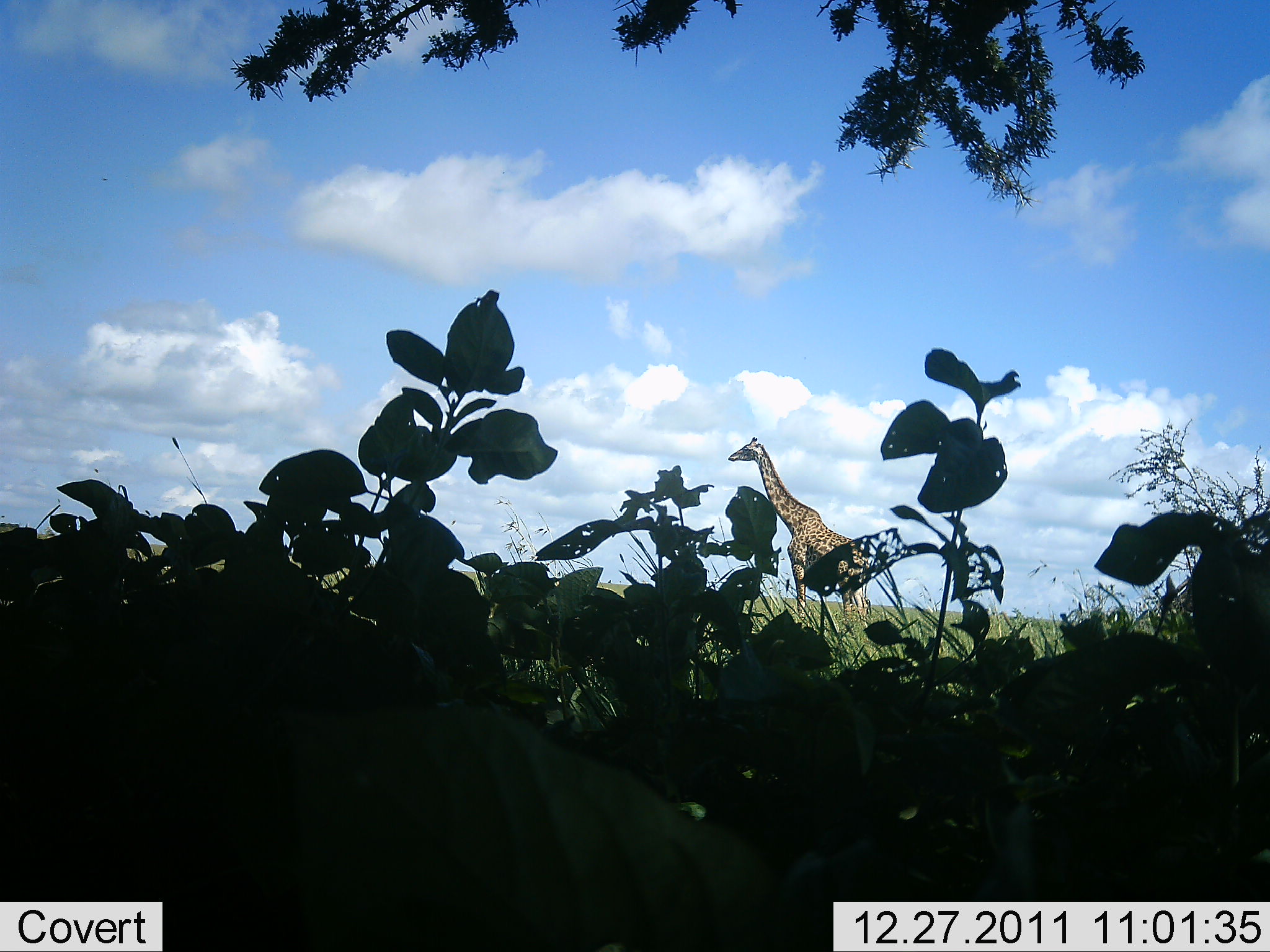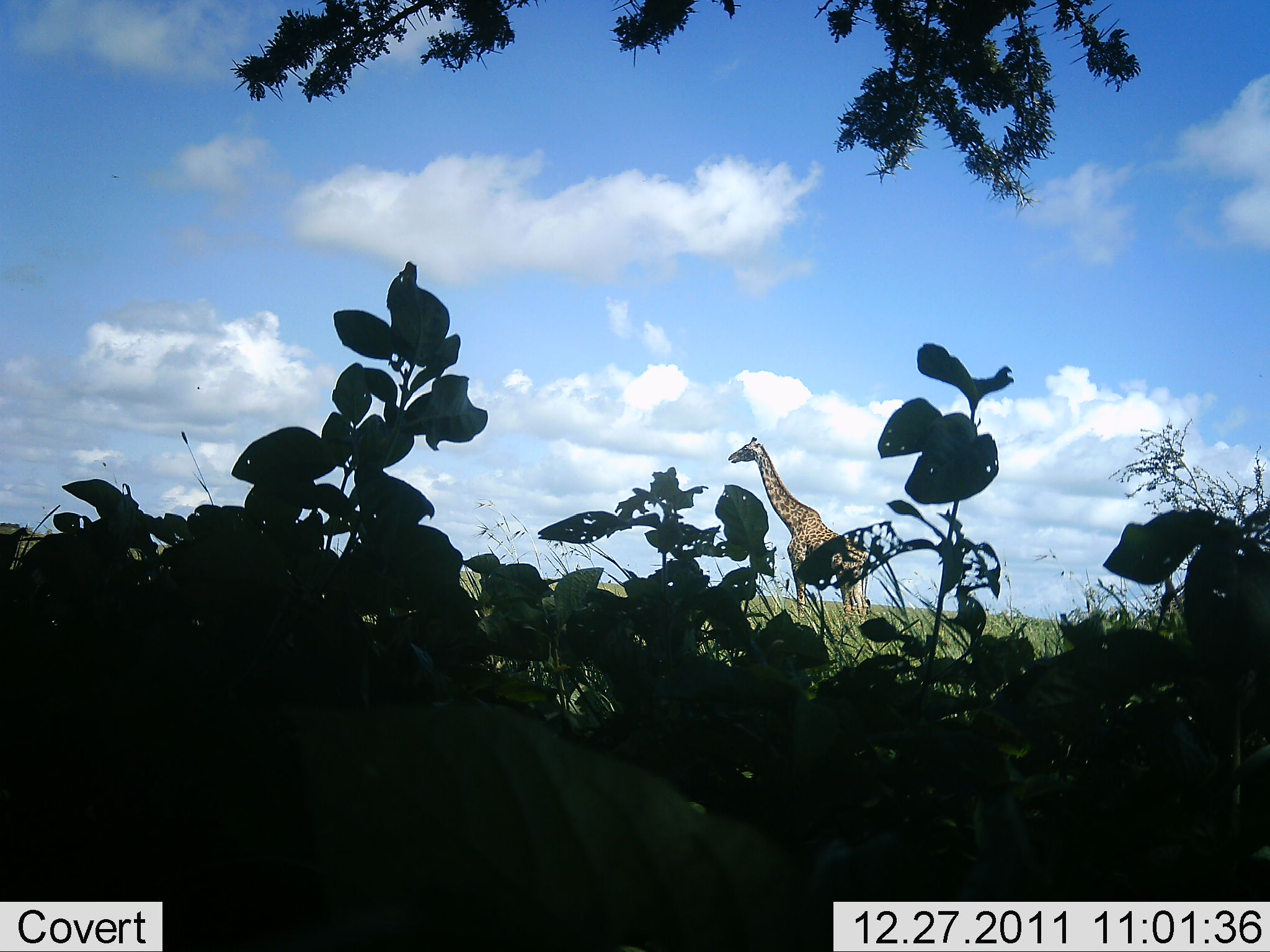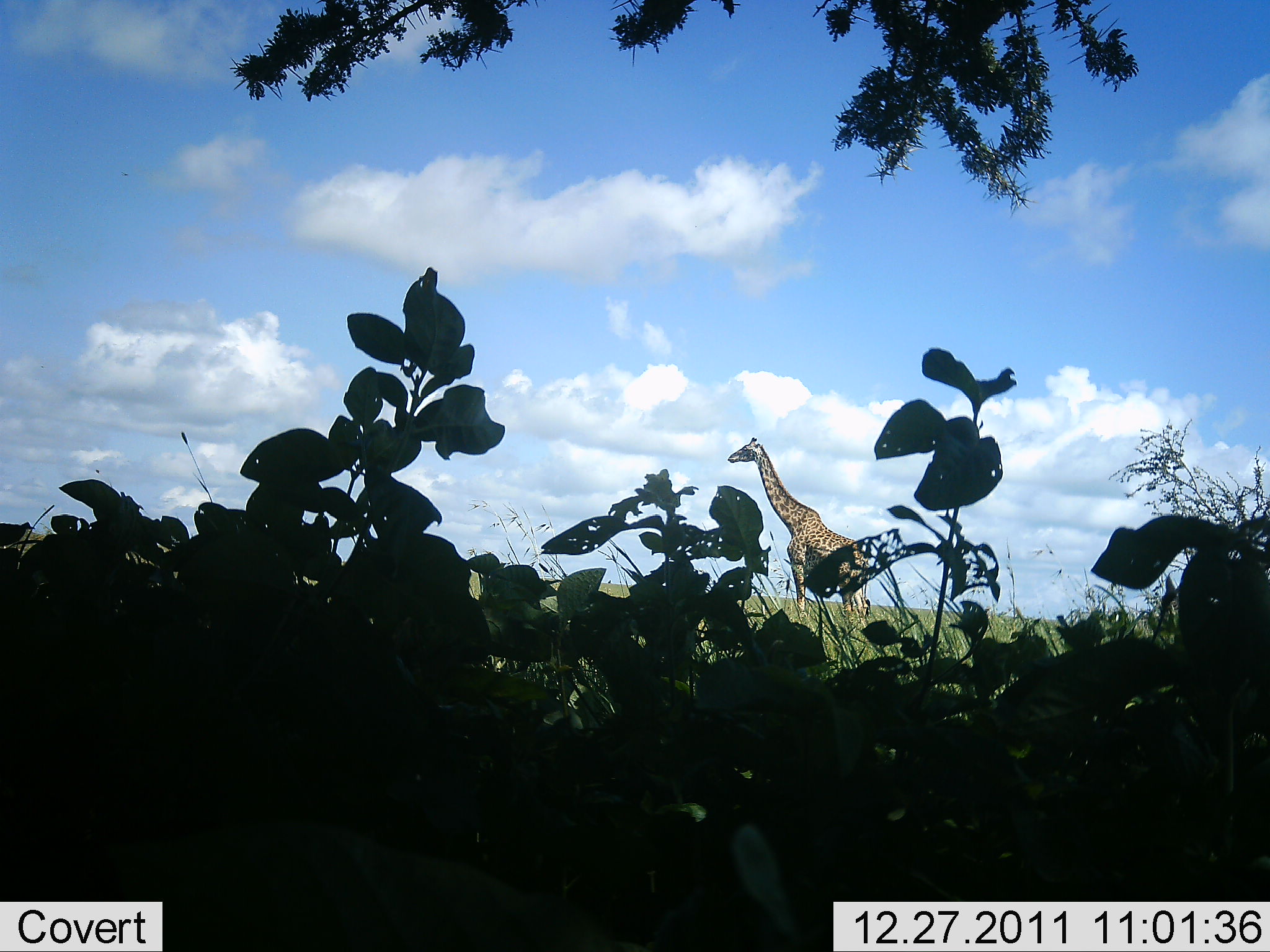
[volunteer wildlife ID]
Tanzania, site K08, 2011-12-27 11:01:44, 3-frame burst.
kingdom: Animalia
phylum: Chordata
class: Mammalia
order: Artiodactyla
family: Giraffidae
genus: Giraffa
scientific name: Giraffa camelopardalis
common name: giraffe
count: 1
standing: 82%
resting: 0%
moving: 18%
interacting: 0%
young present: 0%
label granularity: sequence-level